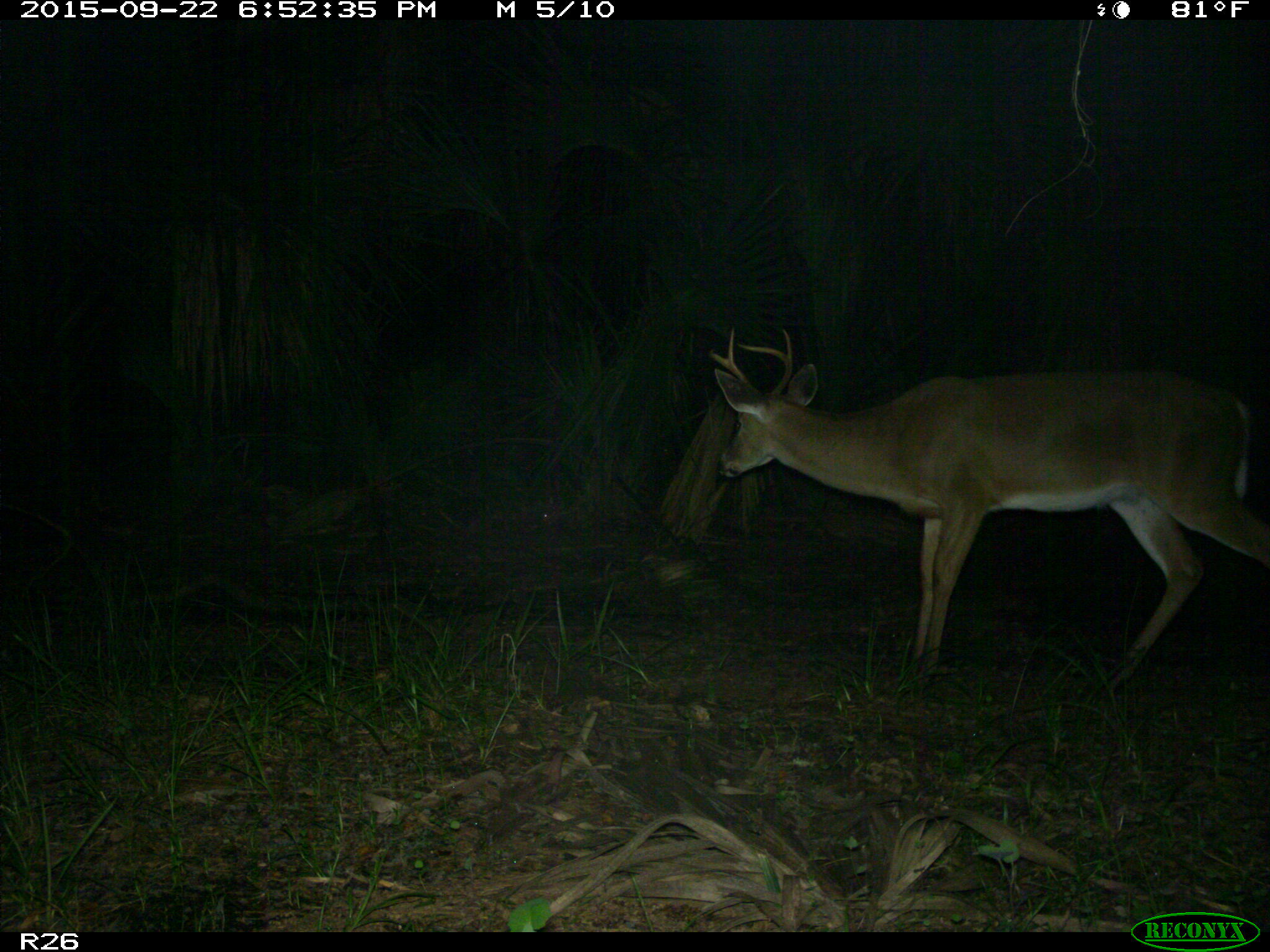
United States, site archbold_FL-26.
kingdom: Animalia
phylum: Chordata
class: Mammalia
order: Artiodactyla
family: Cervidae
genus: Odocoileus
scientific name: Odocoileus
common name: deer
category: unidentified deer